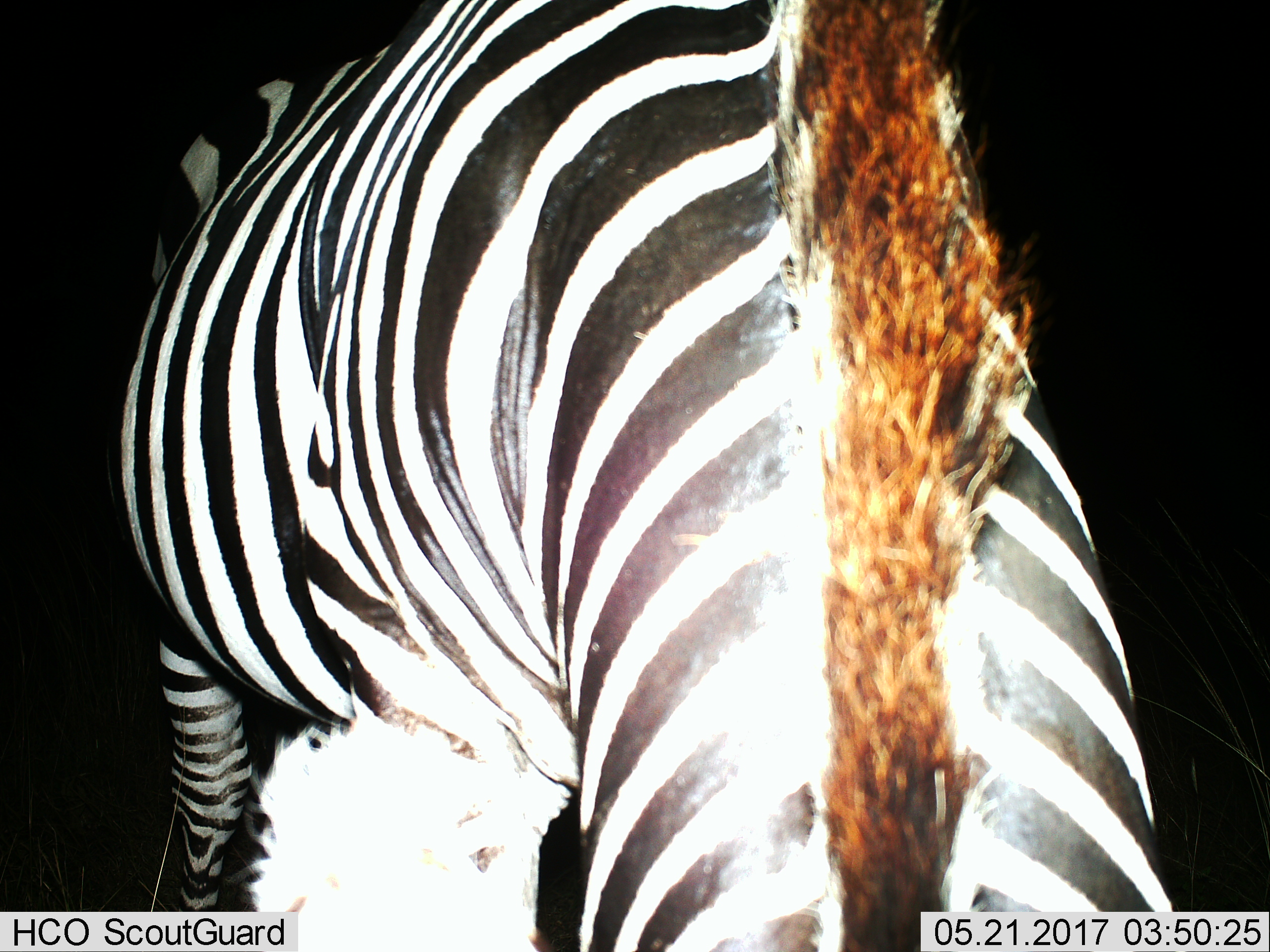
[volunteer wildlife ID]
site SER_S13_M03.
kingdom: Animalia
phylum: Chordata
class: Mammalia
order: Perissodactyla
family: Equidae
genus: Equus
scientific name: Equus quagga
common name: plains zebra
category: zebraplains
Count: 1.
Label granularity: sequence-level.